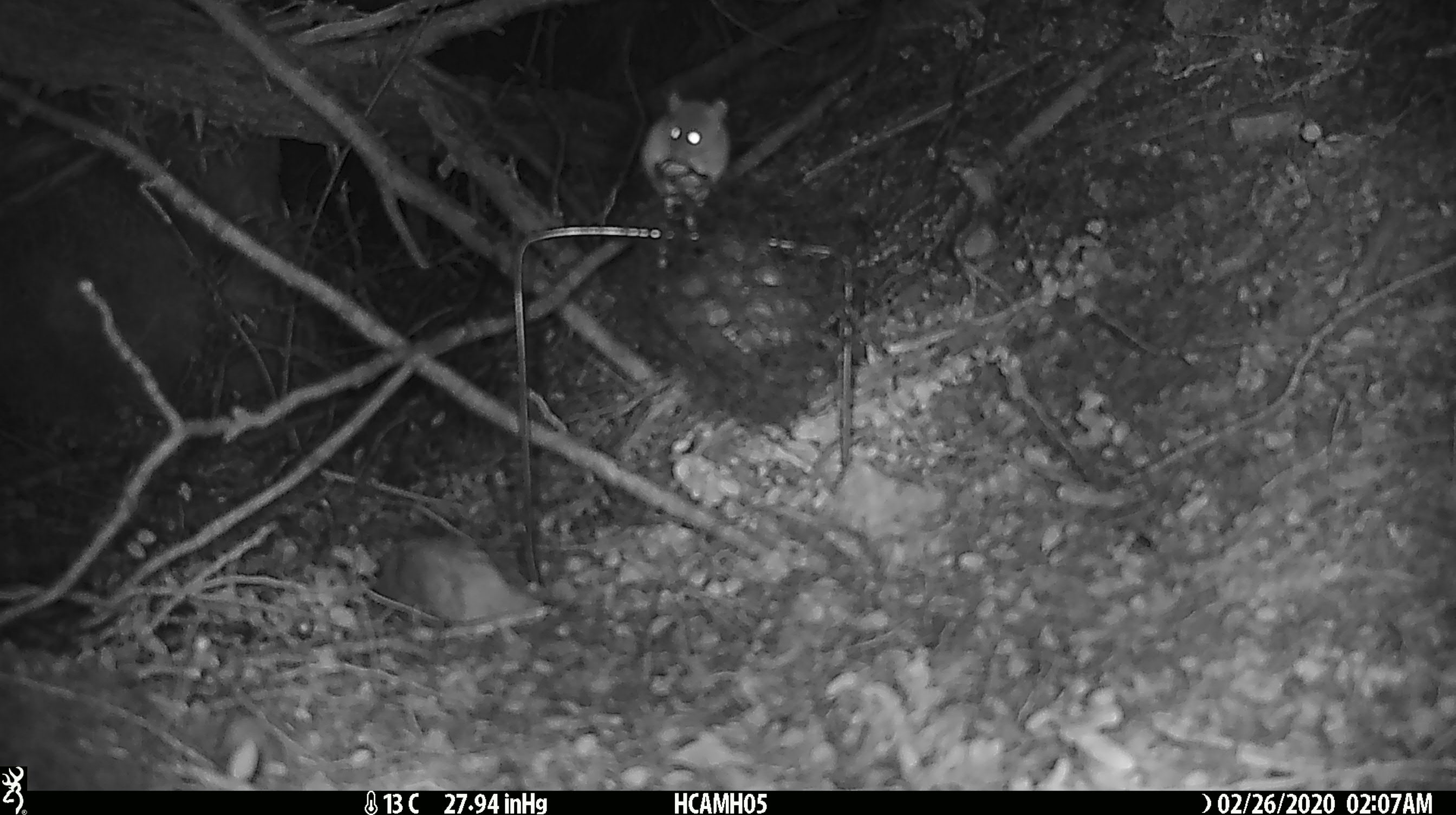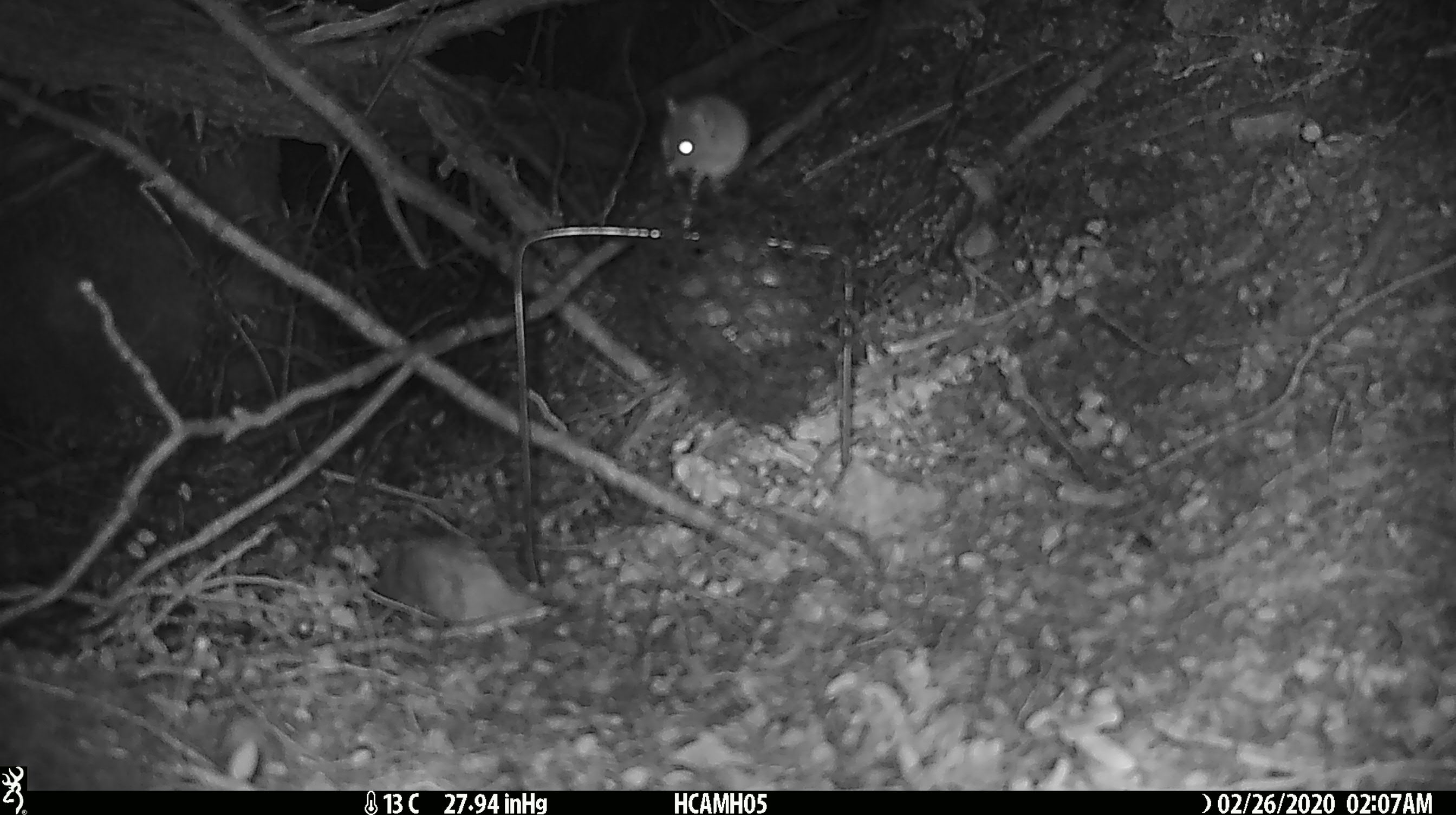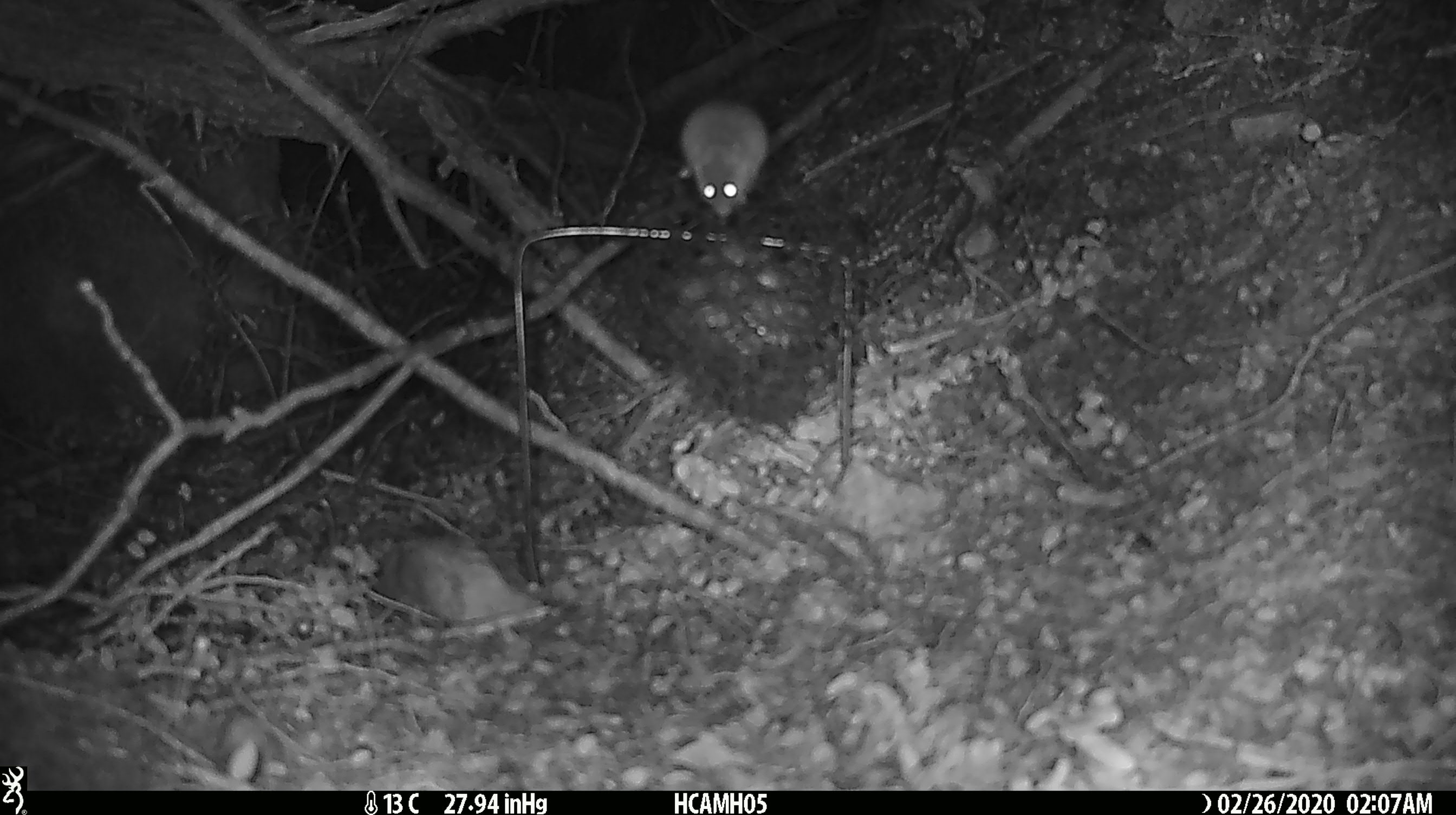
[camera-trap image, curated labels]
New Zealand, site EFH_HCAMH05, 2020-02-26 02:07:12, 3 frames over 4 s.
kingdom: Animalia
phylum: Chordata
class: Mammalia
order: Rodentia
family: Muridae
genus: Mus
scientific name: Mus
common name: mouse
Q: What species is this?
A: Mouse (Mus).